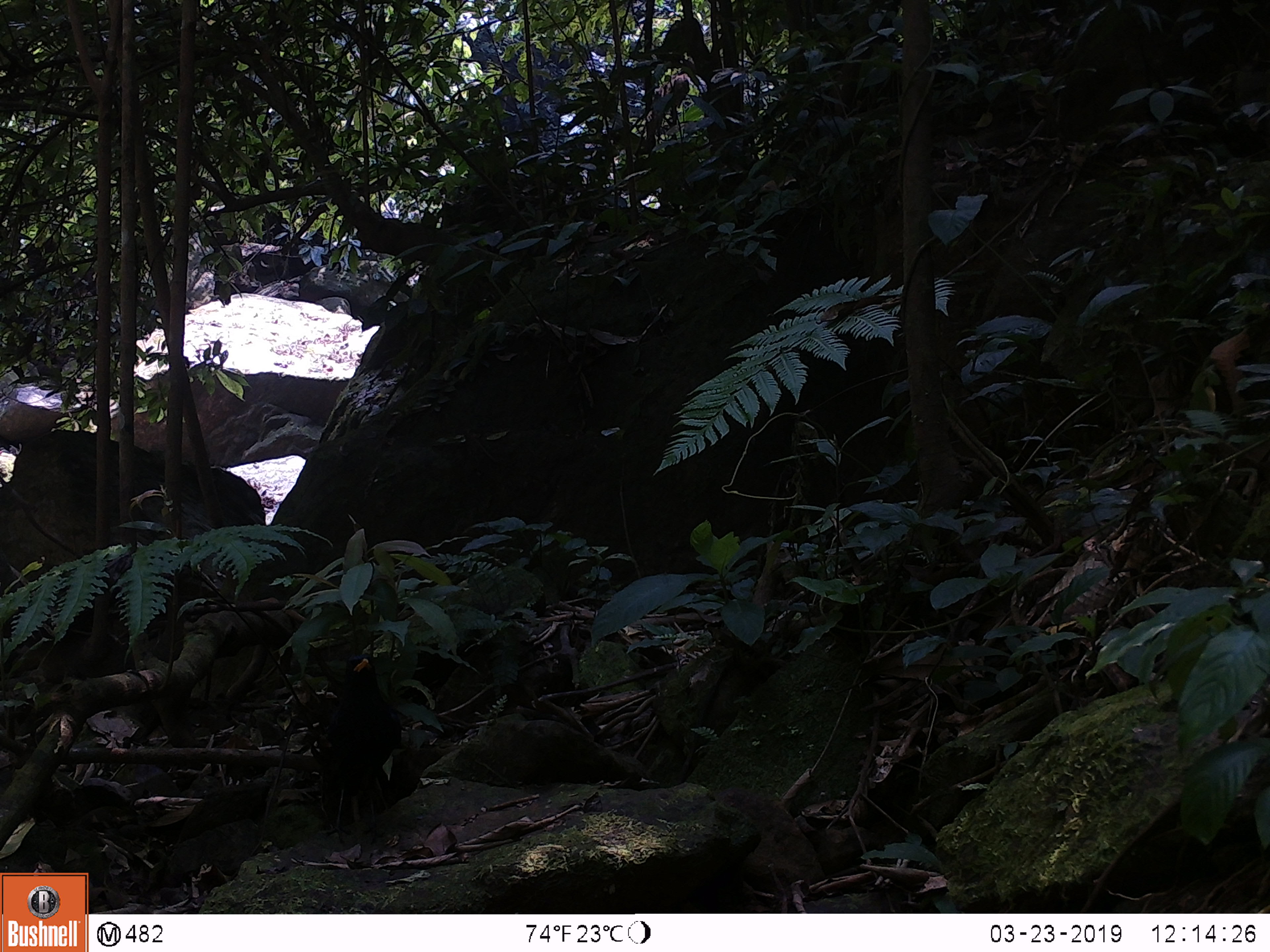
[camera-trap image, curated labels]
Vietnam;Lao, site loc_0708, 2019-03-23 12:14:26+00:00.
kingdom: Animalia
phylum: Chordata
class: Aves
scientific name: Aves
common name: bird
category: unidentified bird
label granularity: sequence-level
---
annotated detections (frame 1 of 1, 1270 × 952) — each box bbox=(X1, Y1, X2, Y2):
unidentified bird: bbox=(326, 653, 401, 845)